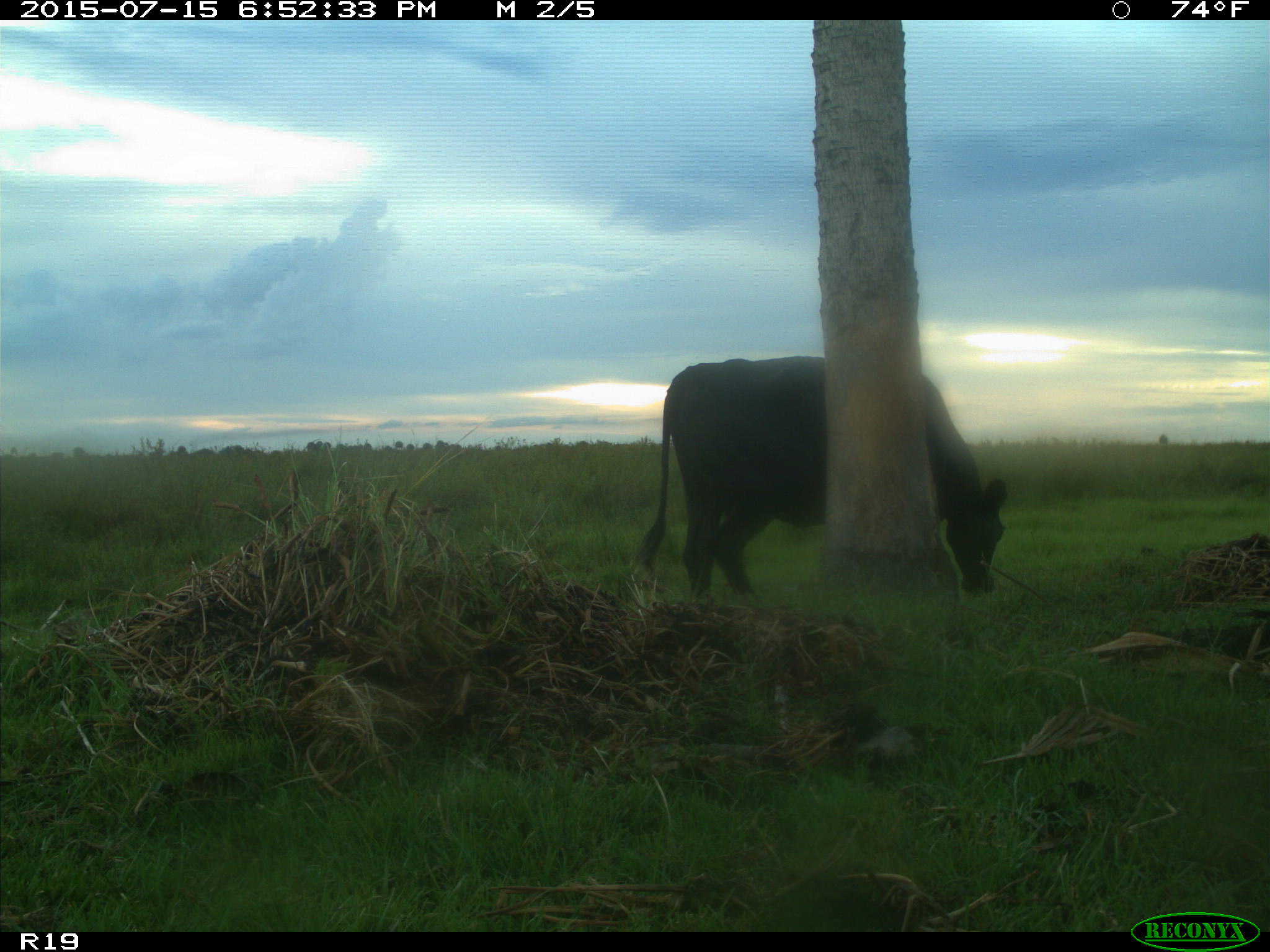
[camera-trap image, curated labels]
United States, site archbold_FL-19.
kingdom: Animalia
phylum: Chordata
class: Mammalia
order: Artiodactyla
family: Bovidae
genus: Bos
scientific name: Bos taurus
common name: domestic cow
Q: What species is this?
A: Bos taurus (domestic cow).